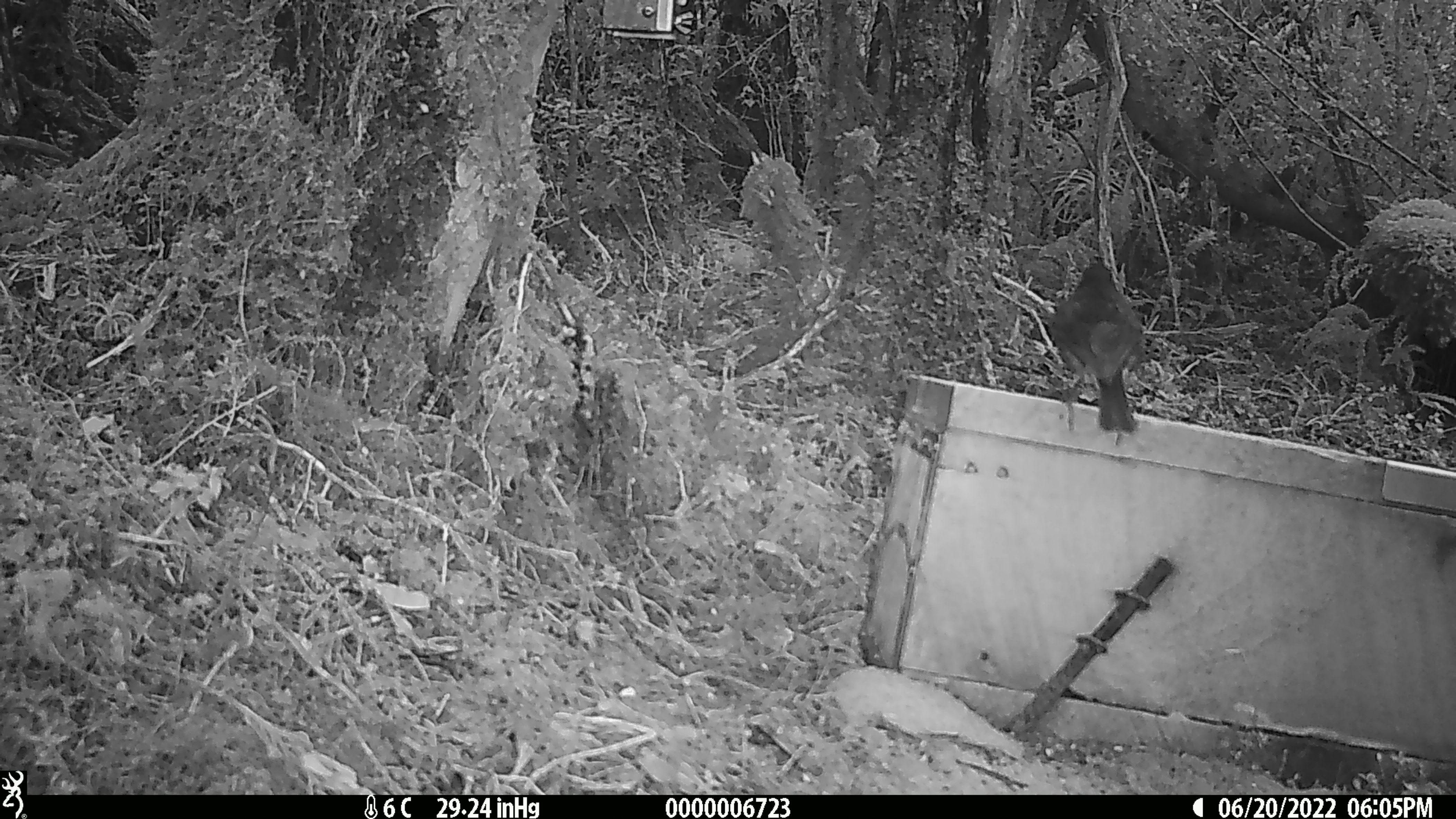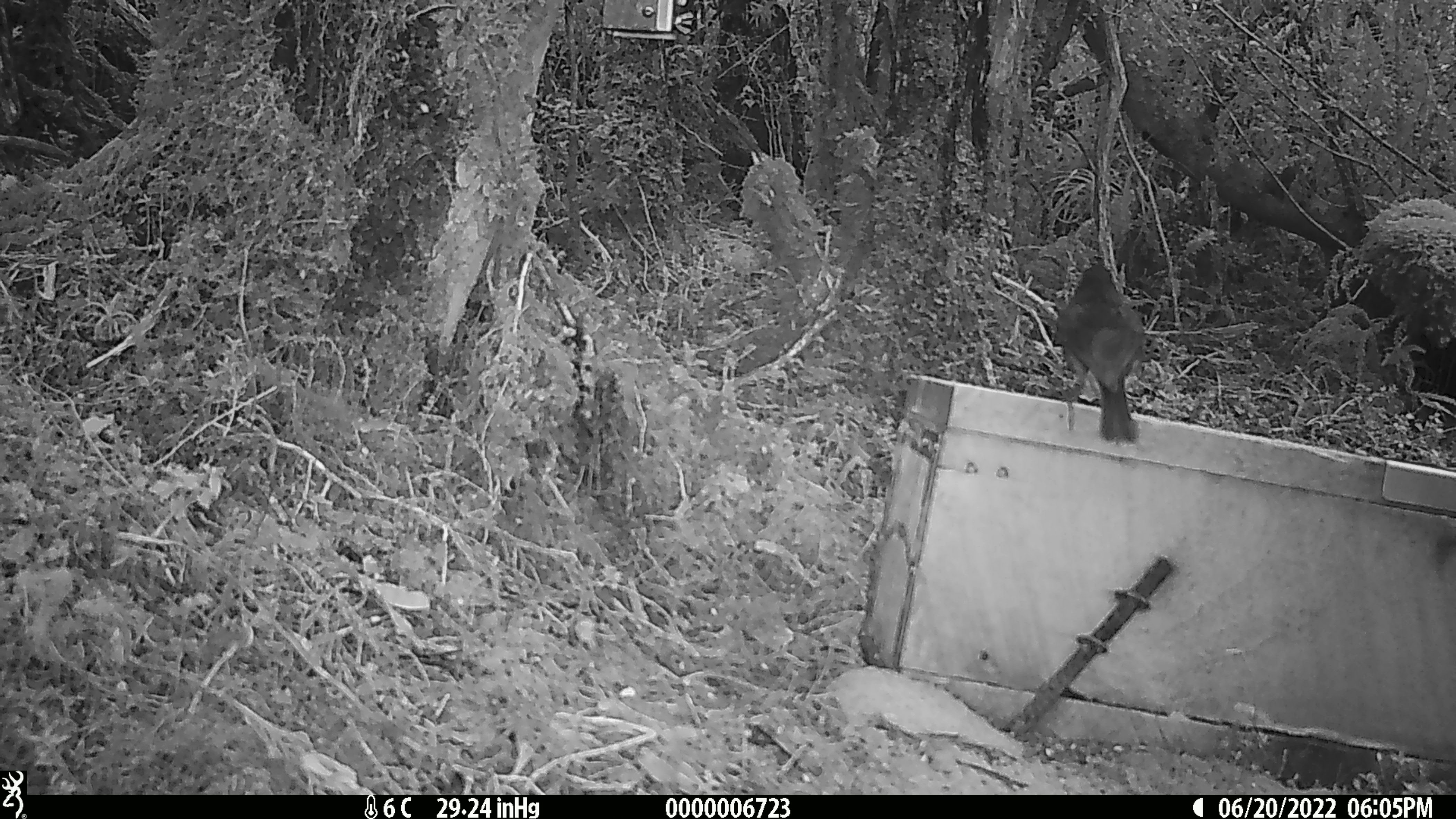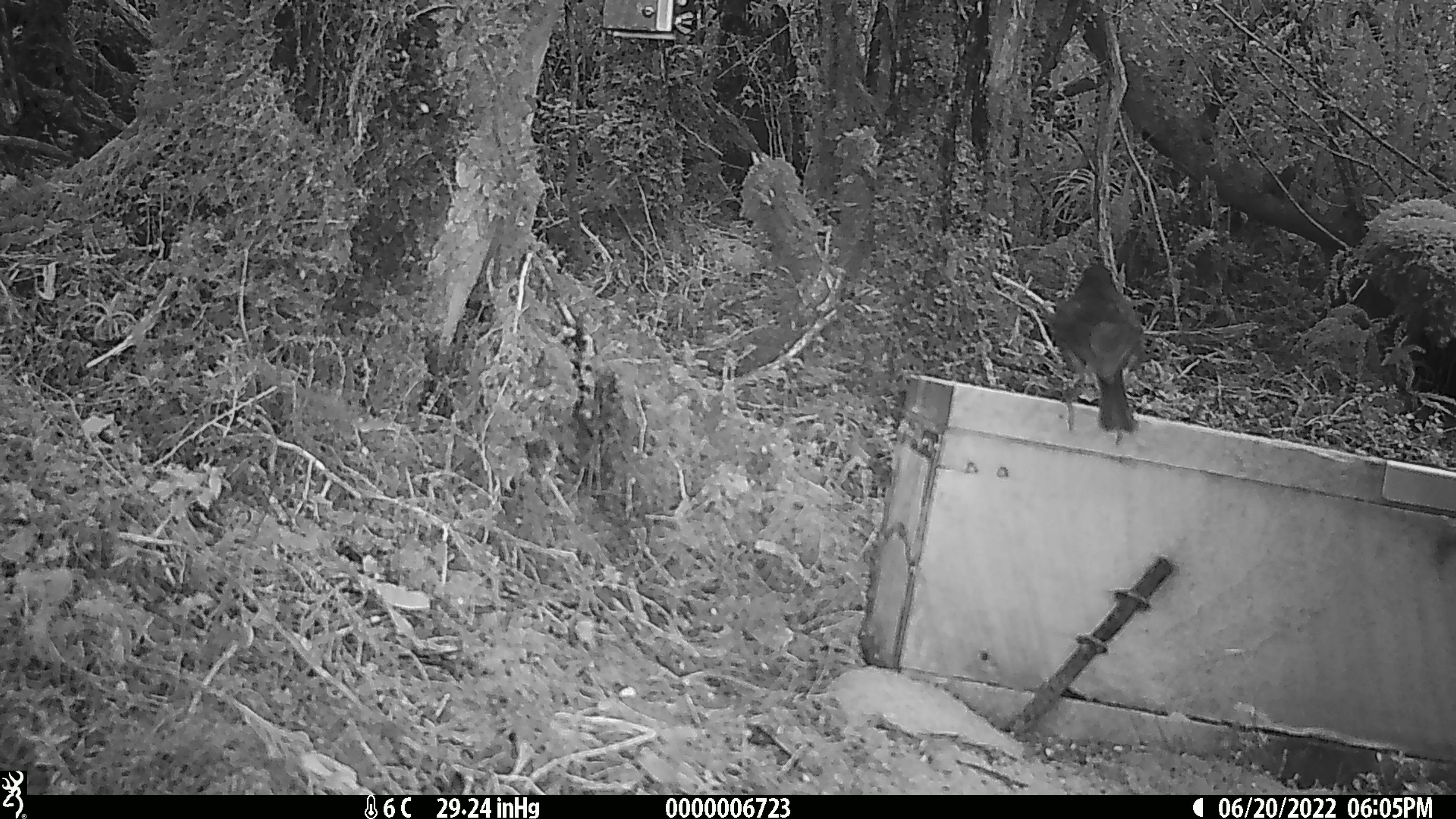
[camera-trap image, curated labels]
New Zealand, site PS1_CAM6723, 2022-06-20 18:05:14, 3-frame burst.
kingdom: Animalia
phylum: Chordata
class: Aves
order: Passeriformes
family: Petroicidae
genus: Petroica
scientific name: Petroica australis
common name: new zealand robin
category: robin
Robin (new zealand robin) (Petroica australis).